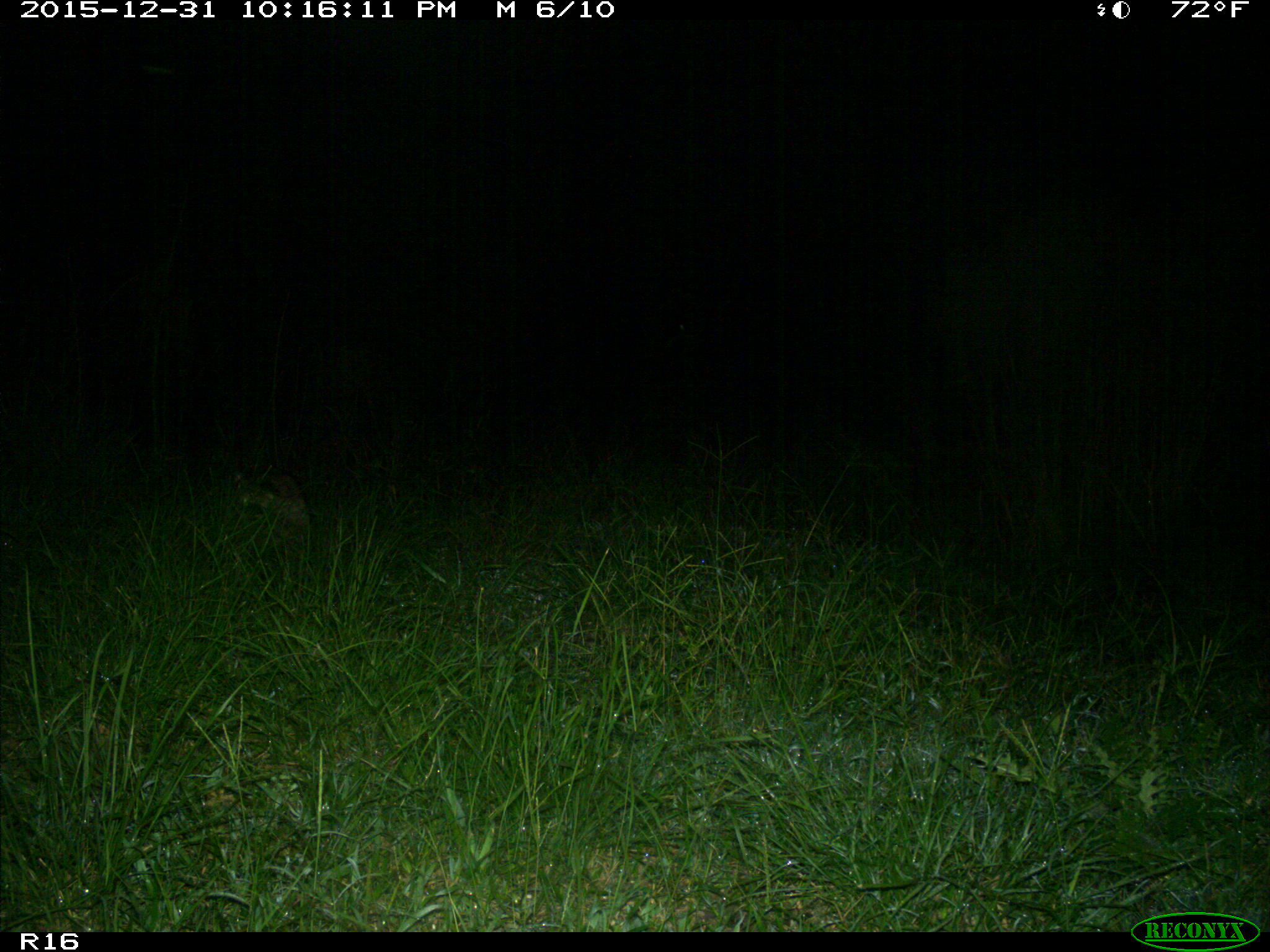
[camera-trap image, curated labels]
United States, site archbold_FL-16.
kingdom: Animalia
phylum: Chordata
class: Mammalia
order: Carnivora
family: Procyonidae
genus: Procyon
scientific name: Procyon lotor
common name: common raccoon